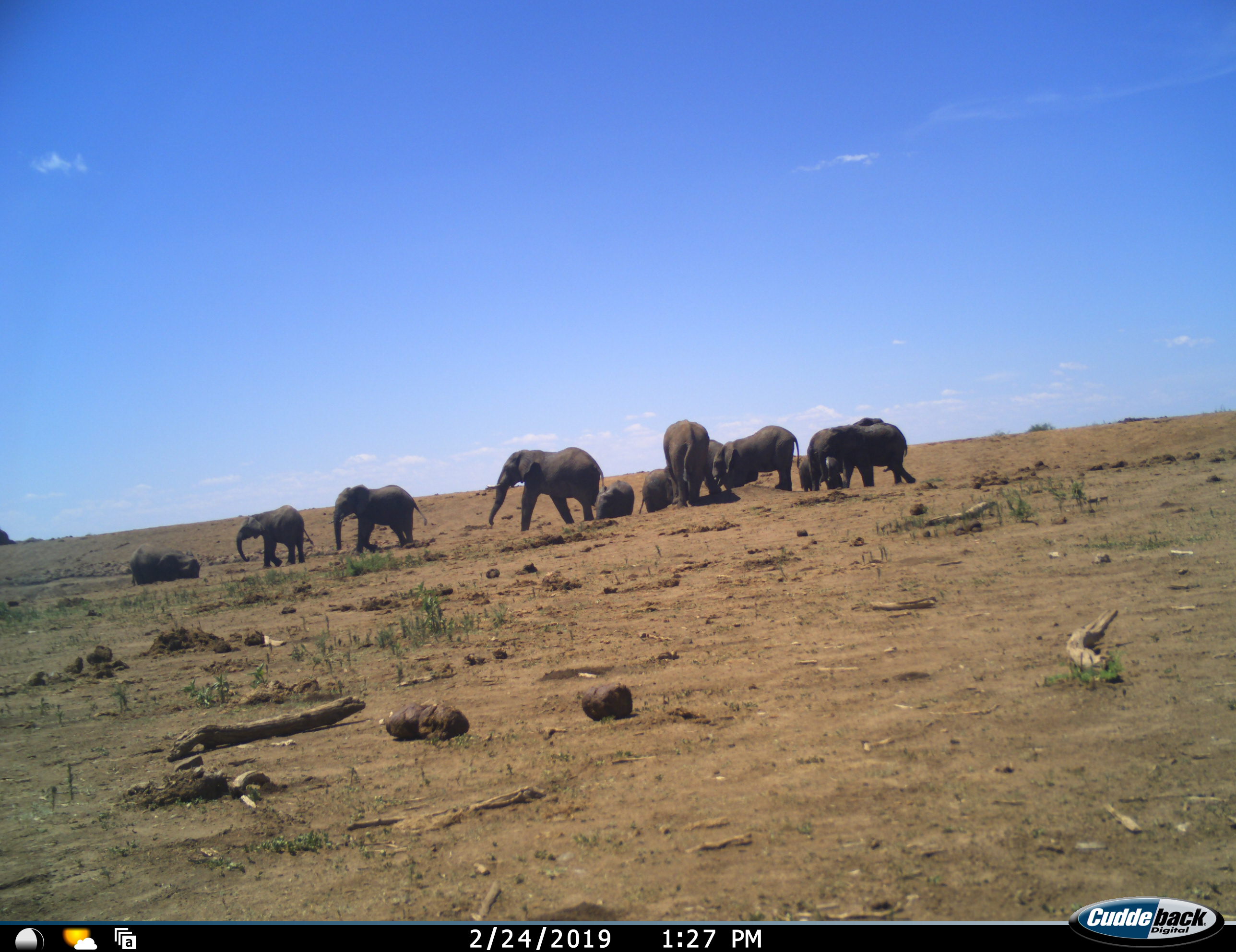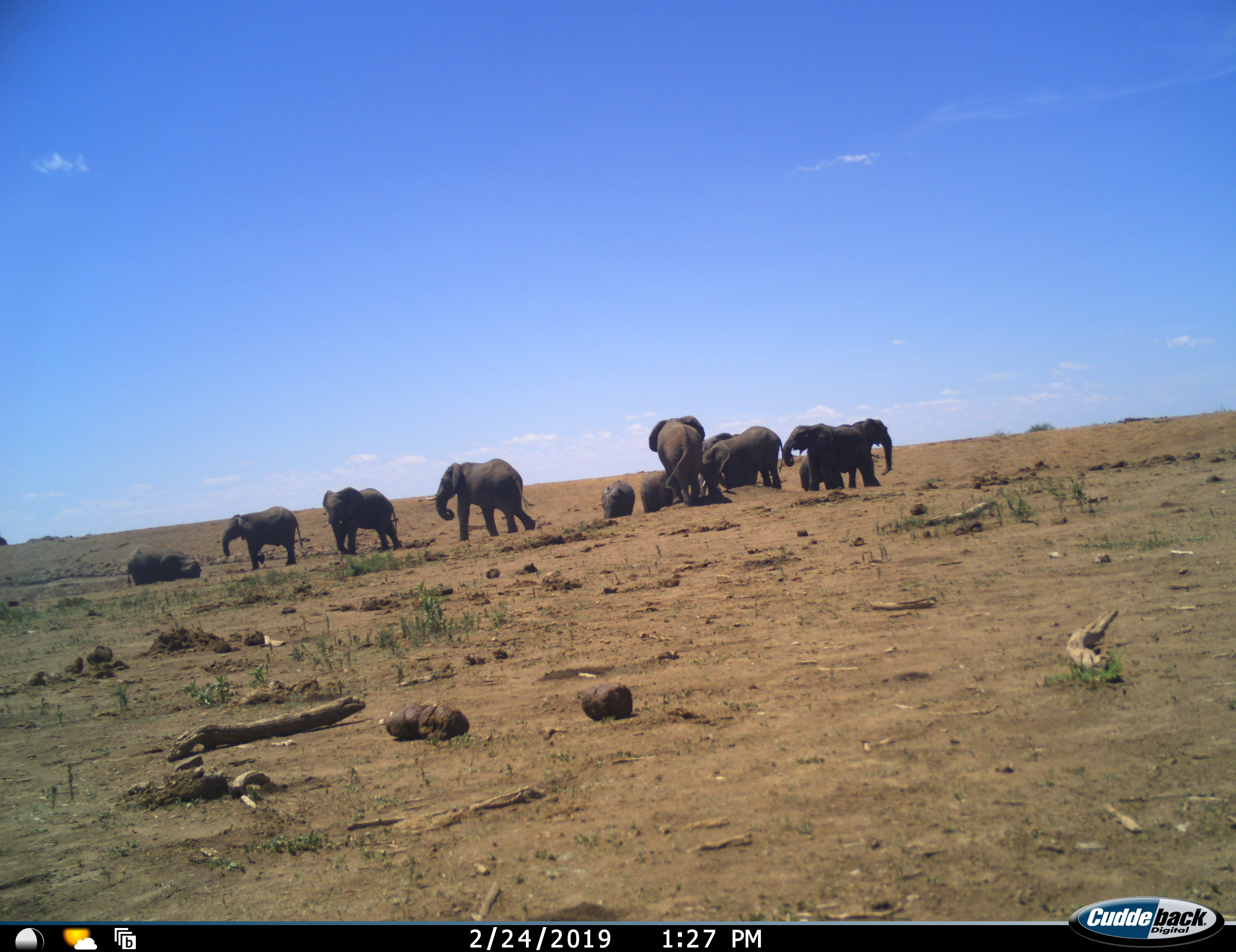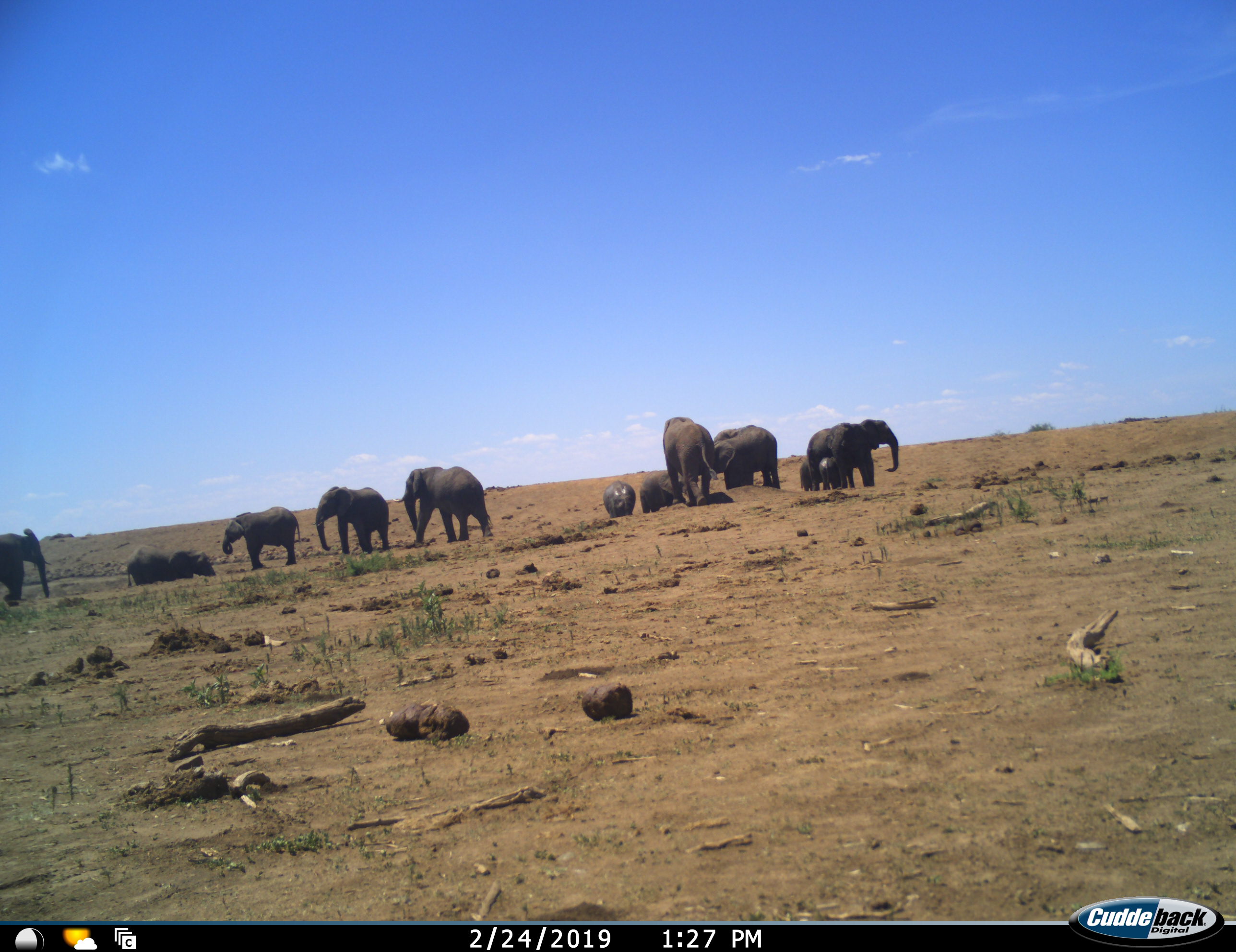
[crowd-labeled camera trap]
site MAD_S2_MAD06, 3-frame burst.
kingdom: Animalia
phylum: Chordata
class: Mammalia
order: Proboscidea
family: Elephantidae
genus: Loxodonta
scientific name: Loxodonta africana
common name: african bush elephant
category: elephant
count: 11-50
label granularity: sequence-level